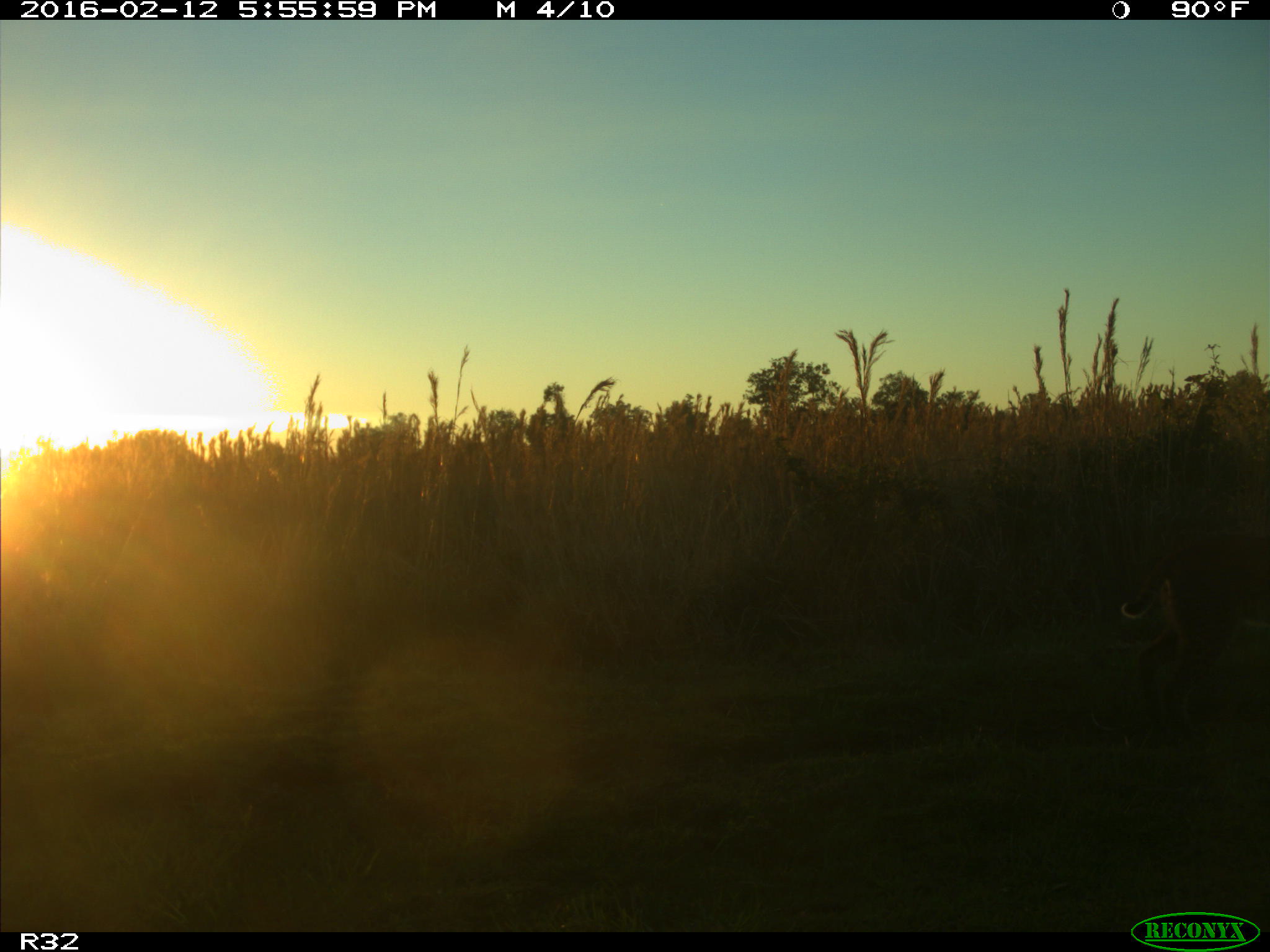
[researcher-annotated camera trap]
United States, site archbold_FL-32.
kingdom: Animalia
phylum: Chordata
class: Mammalia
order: Carnivora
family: Felidae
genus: Lynx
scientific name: Lynx rufus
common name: bobcat